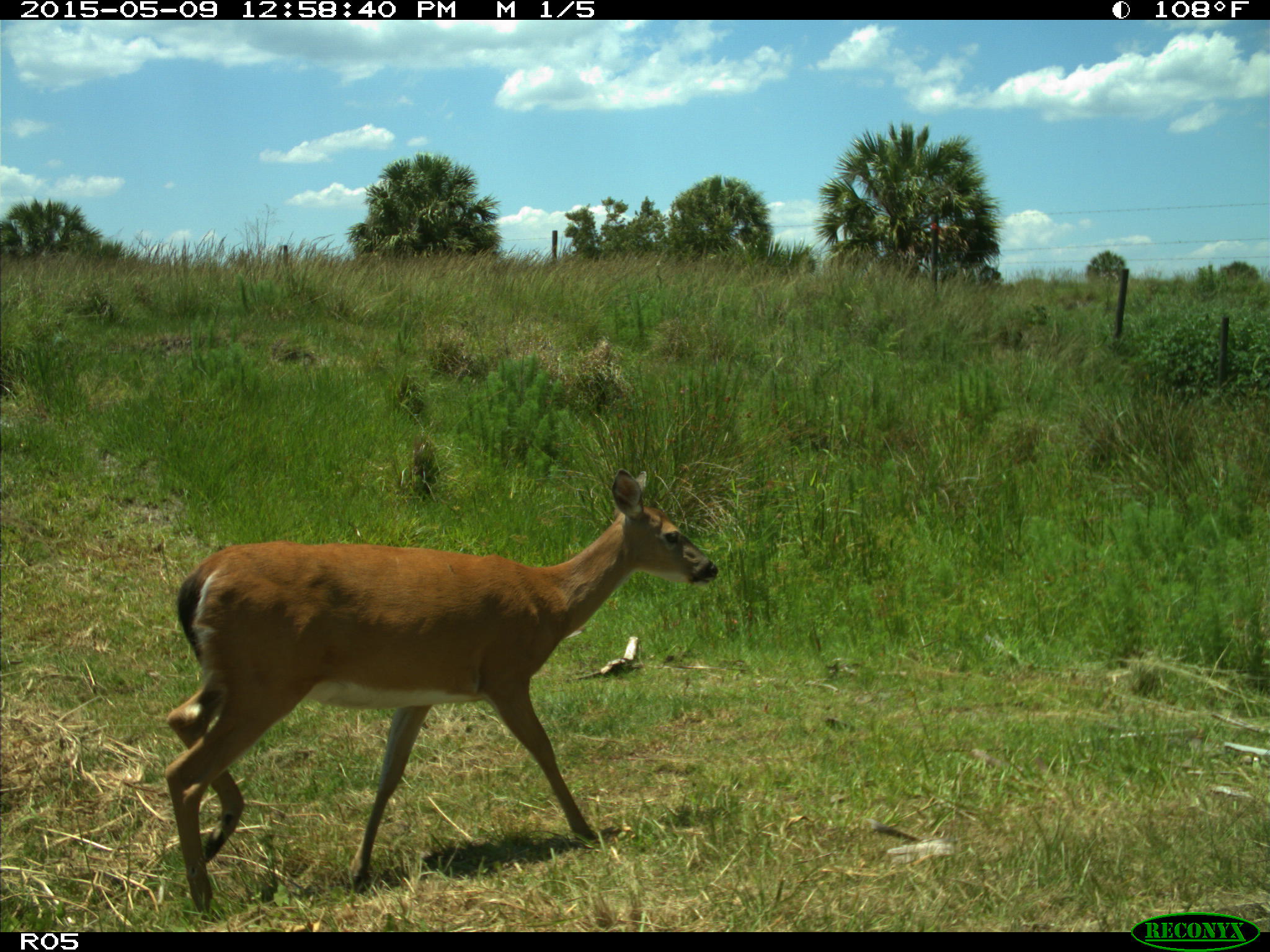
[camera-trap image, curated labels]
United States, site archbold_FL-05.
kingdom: Animalia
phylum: Chordata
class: Mammalia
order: Artiodactyla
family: Cervidae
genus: Odocoileus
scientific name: Odocoileus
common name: deer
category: unidentified deer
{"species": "unidentified deer (deer) (Odocoileus)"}